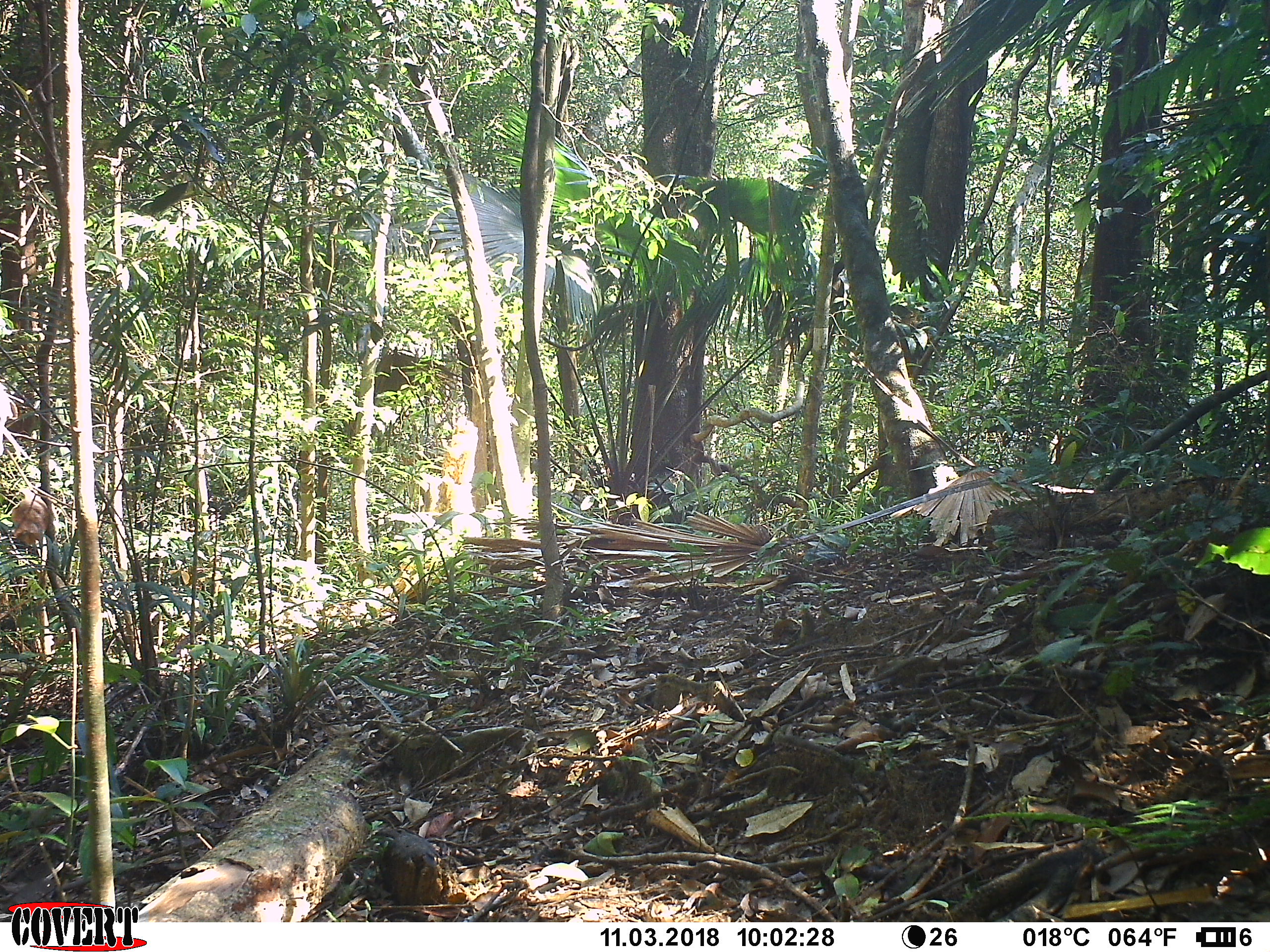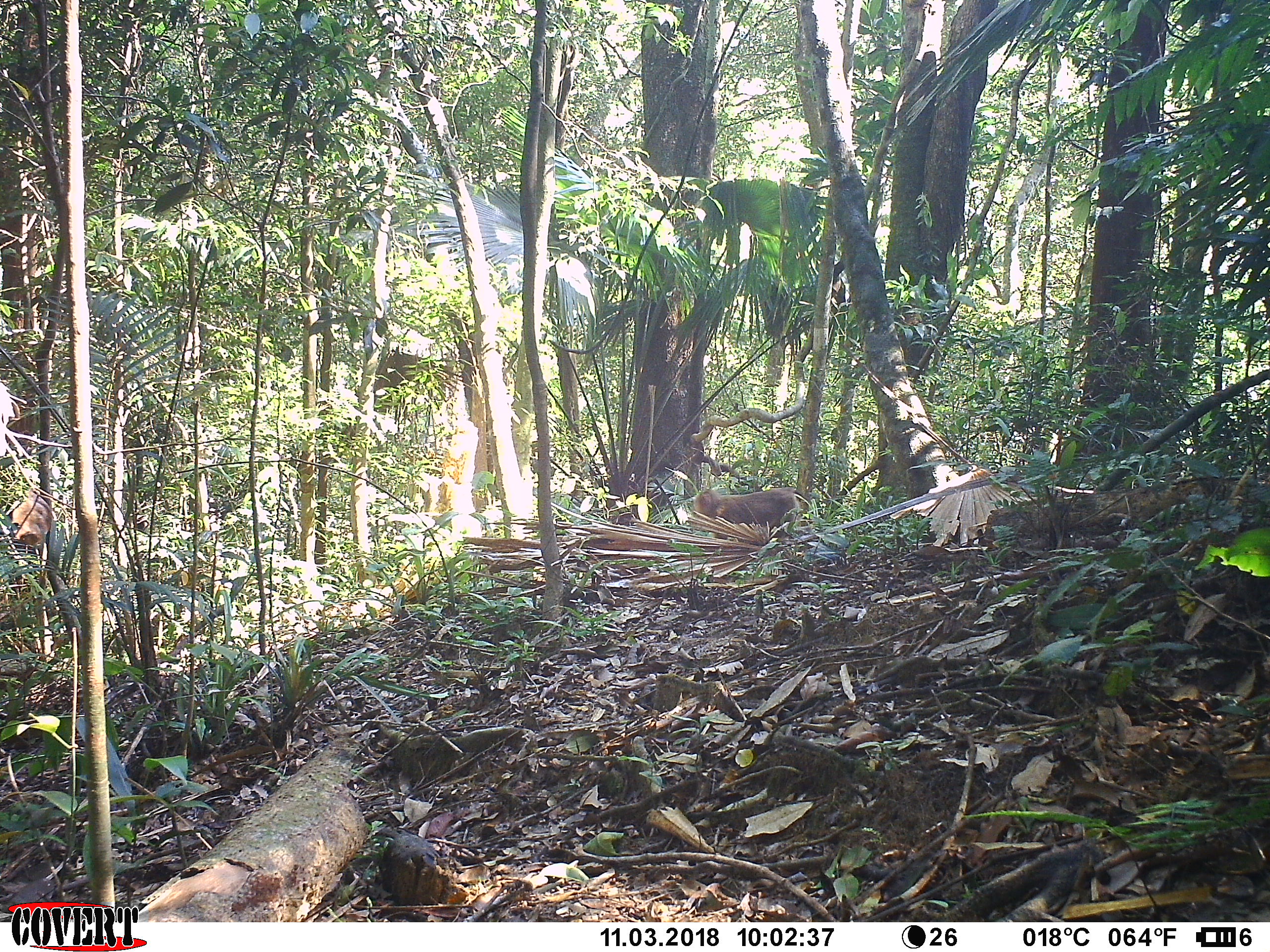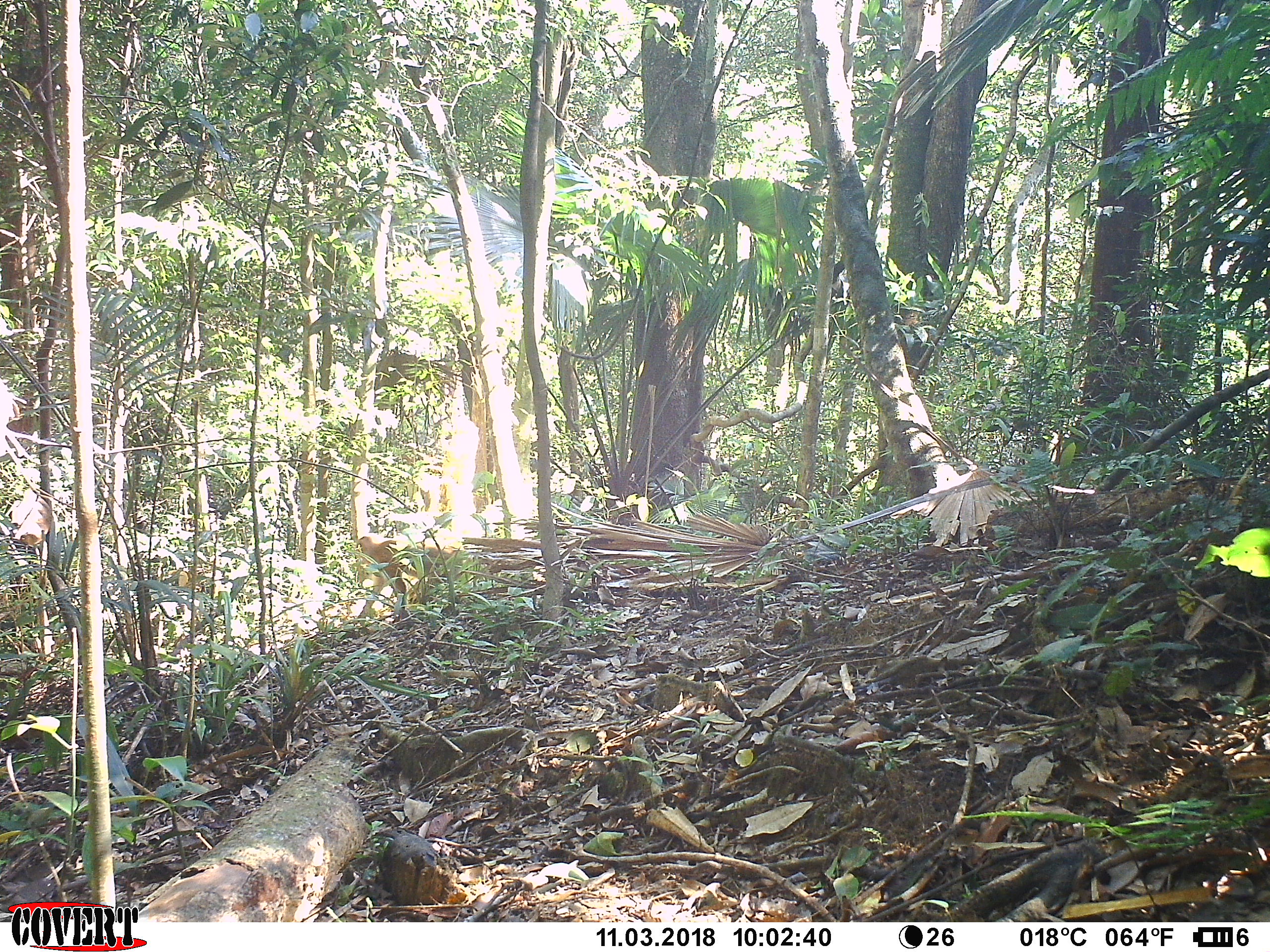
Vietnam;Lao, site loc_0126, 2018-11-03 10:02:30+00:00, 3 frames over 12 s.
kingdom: Animalia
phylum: Chordata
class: Mammalia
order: Primates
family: Cercopithecidae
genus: Macaca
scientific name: Macaca nemestrina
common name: pig-tailed macaque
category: pig tailed macaque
Pig tailed macaque (pig-tailed macaque) (Macaca nemestrina). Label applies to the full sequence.